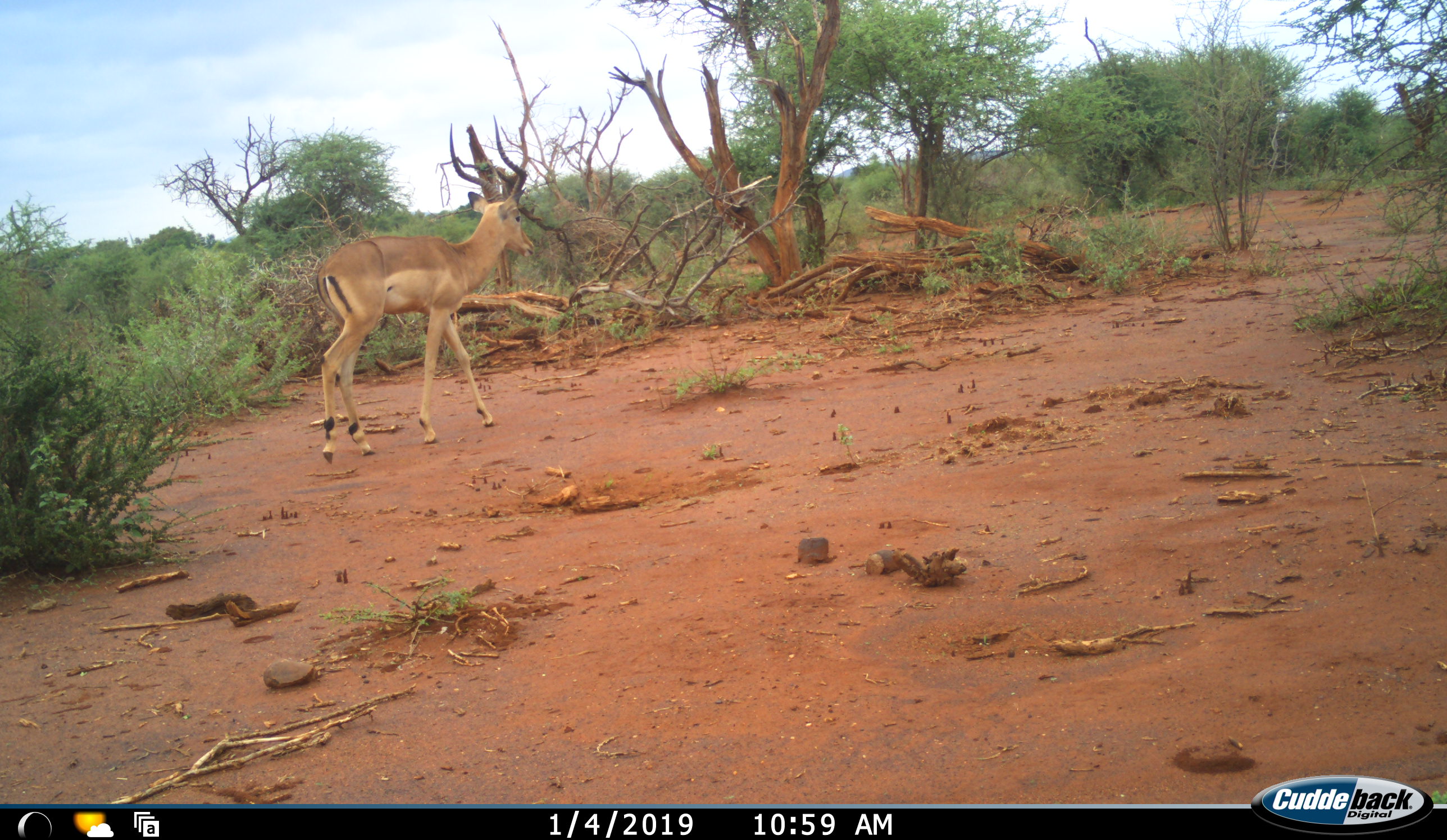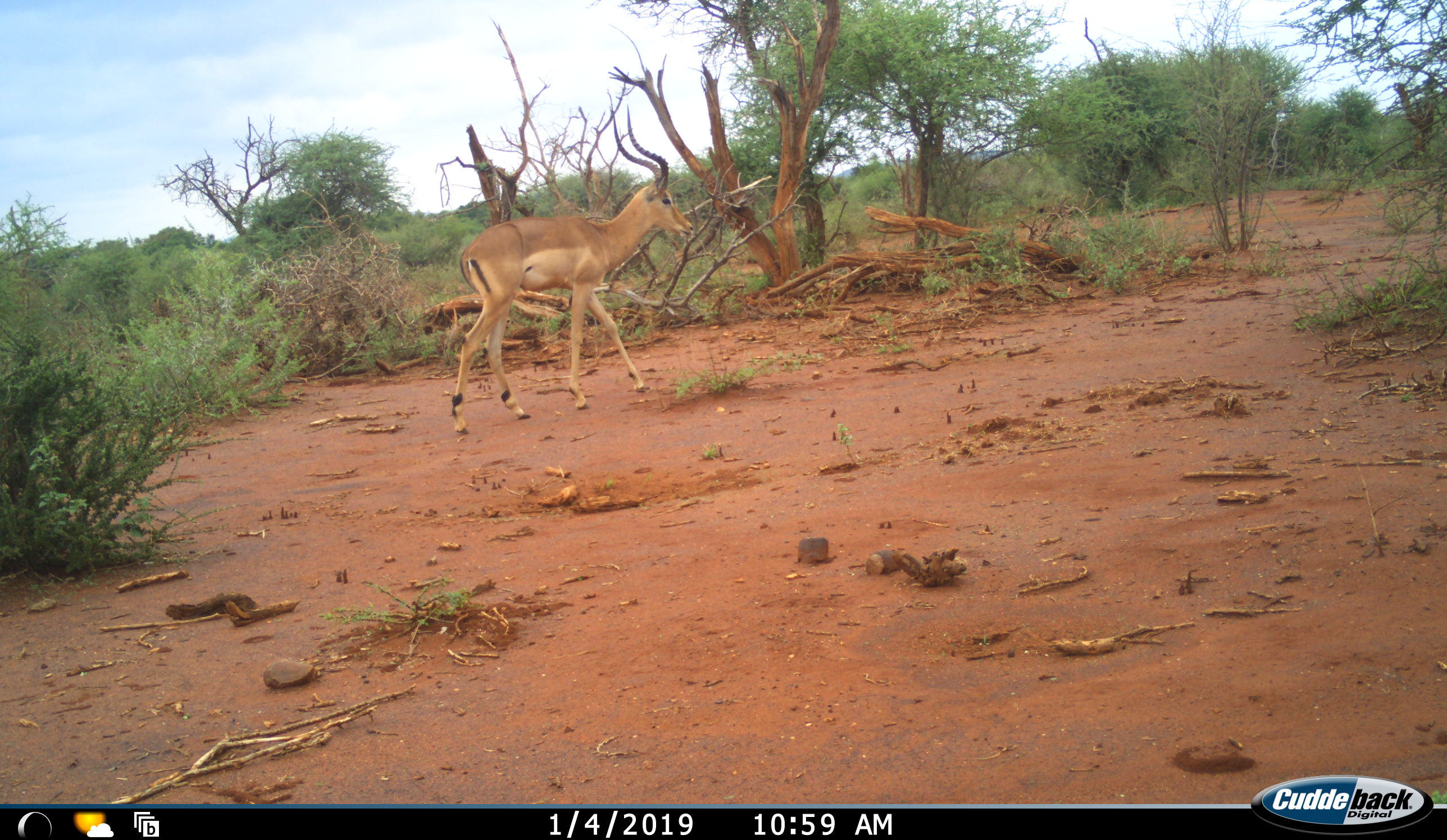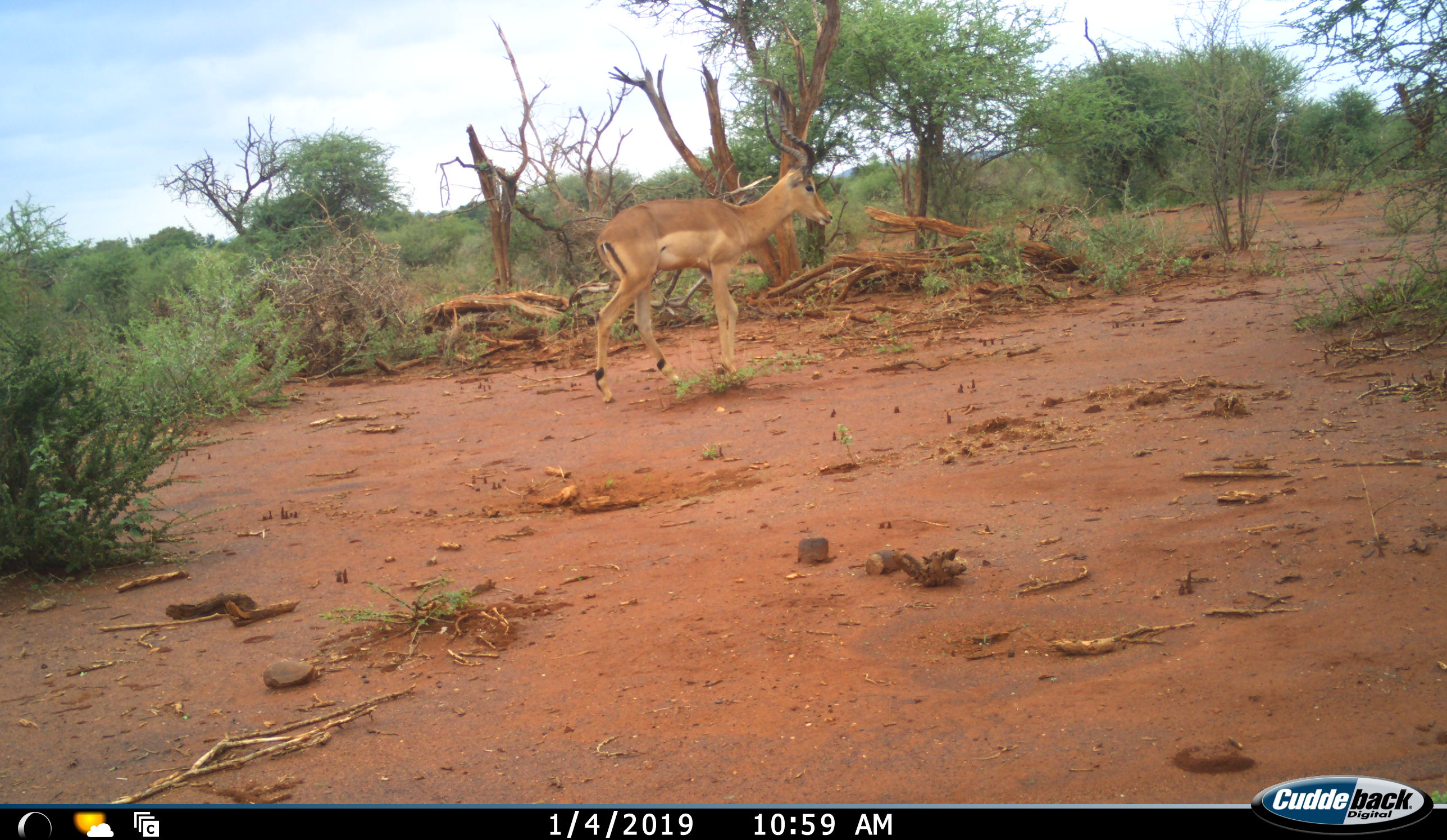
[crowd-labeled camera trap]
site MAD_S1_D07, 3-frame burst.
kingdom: Animalia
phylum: Chordata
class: Mammalia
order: Artiodactyla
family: Bovidae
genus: Aepyceros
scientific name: Aepyceros melampus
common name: impala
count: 1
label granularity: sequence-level